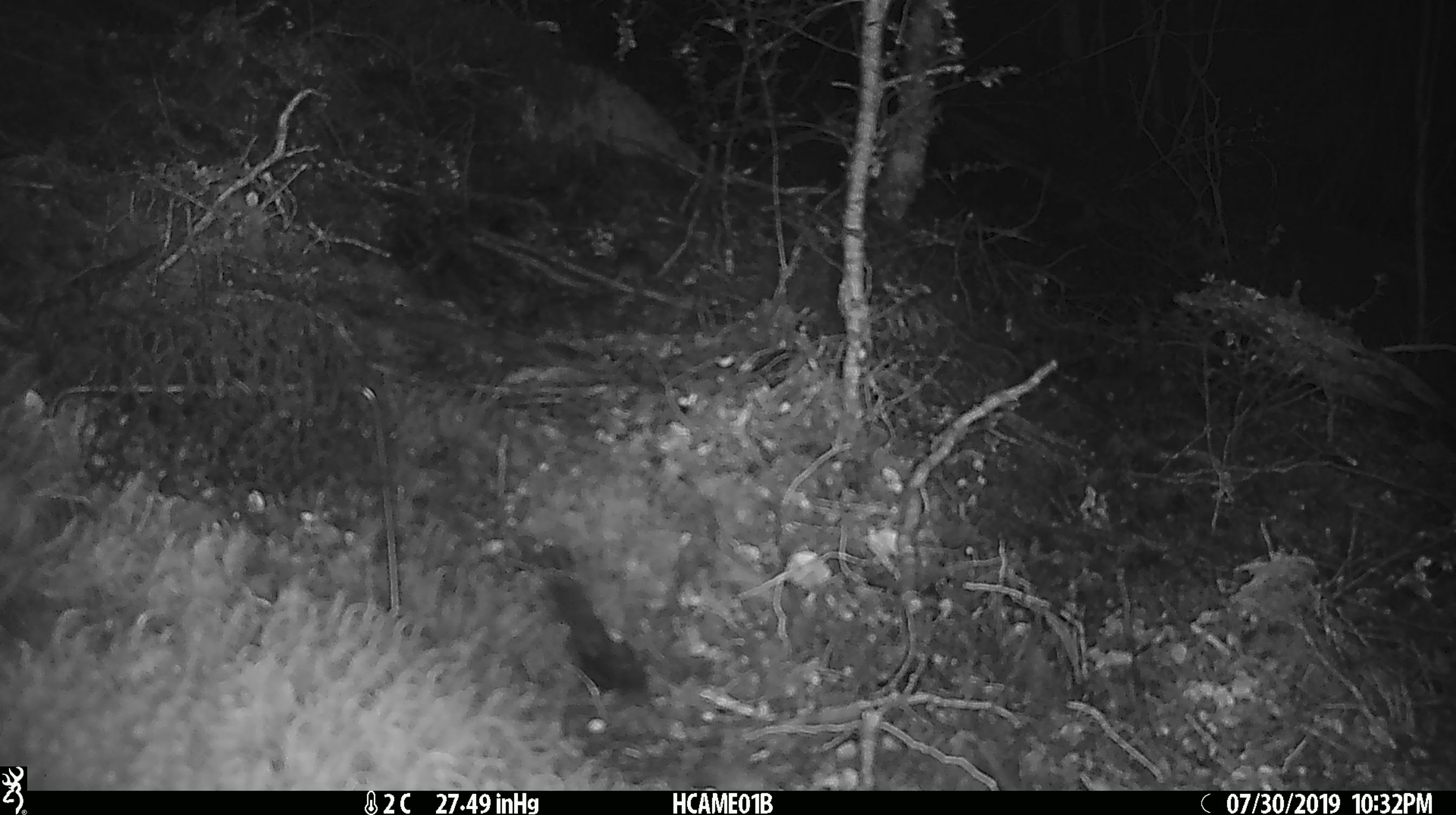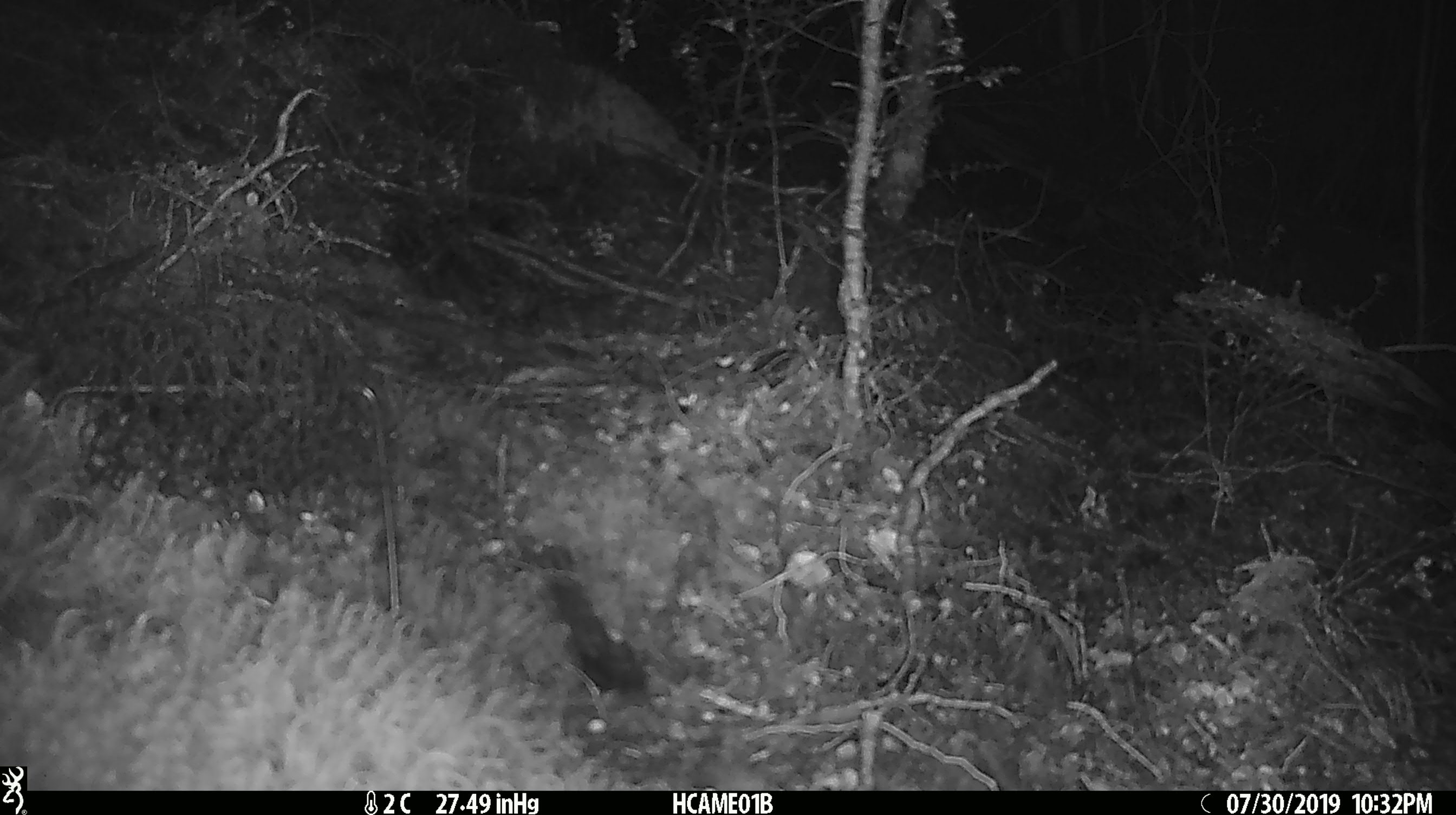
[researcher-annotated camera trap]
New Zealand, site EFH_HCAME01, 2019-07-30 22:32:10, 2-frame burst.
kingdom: Animalia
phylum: Chordata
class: Mammalia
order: Rodentia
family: Muridae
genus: Mus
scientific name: Mus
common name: mouse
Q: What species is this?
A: Mouse (Mus).